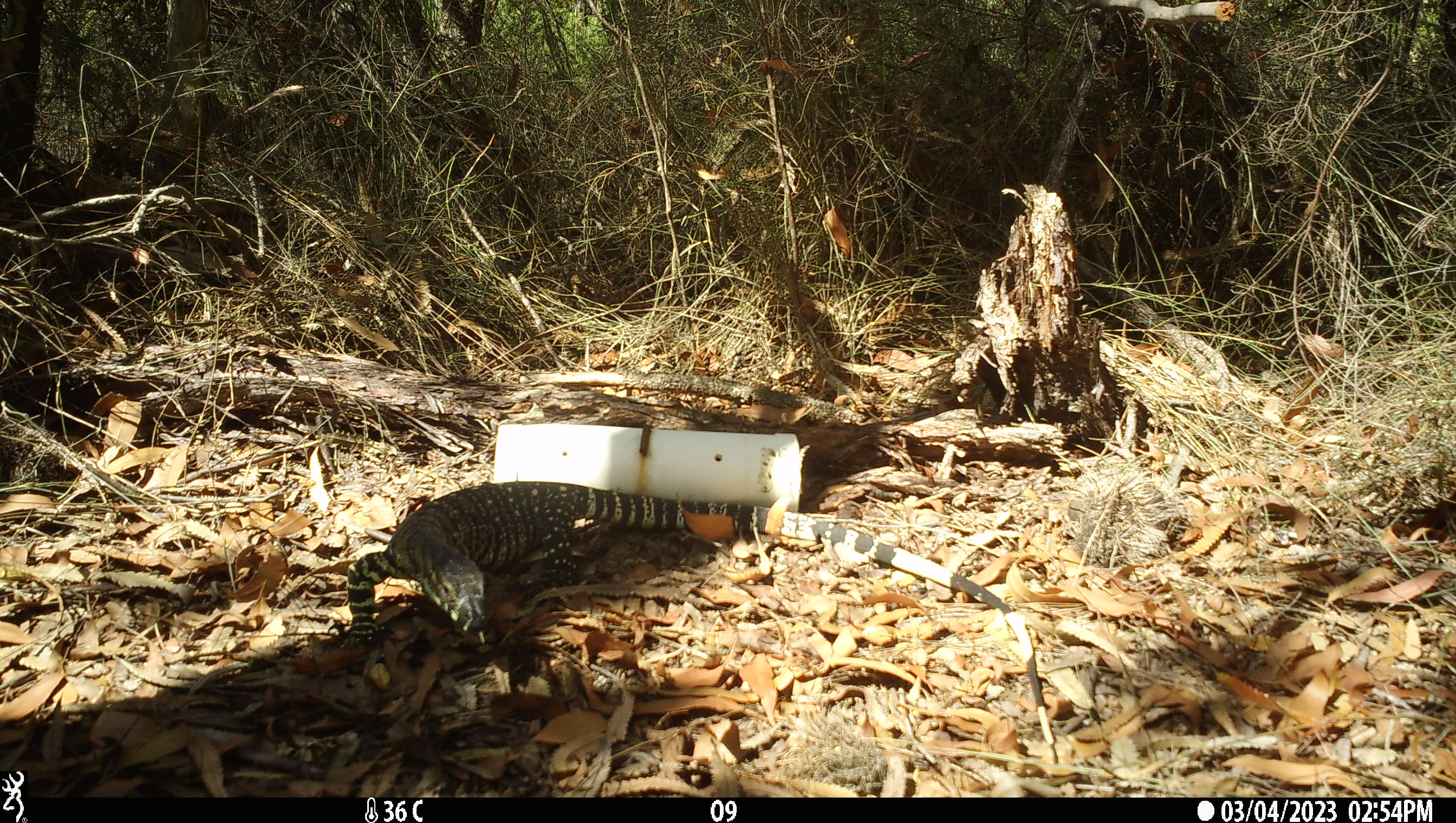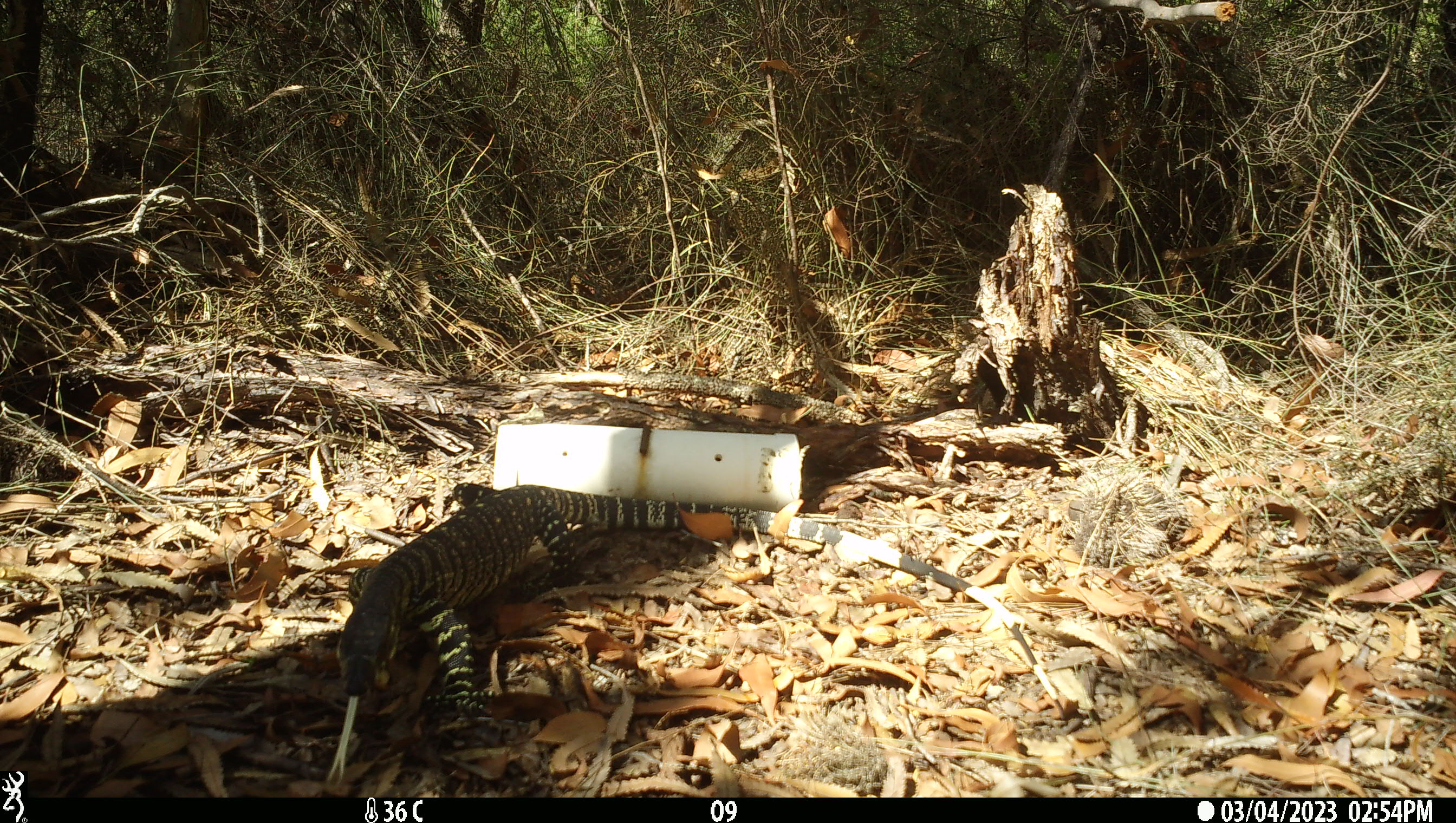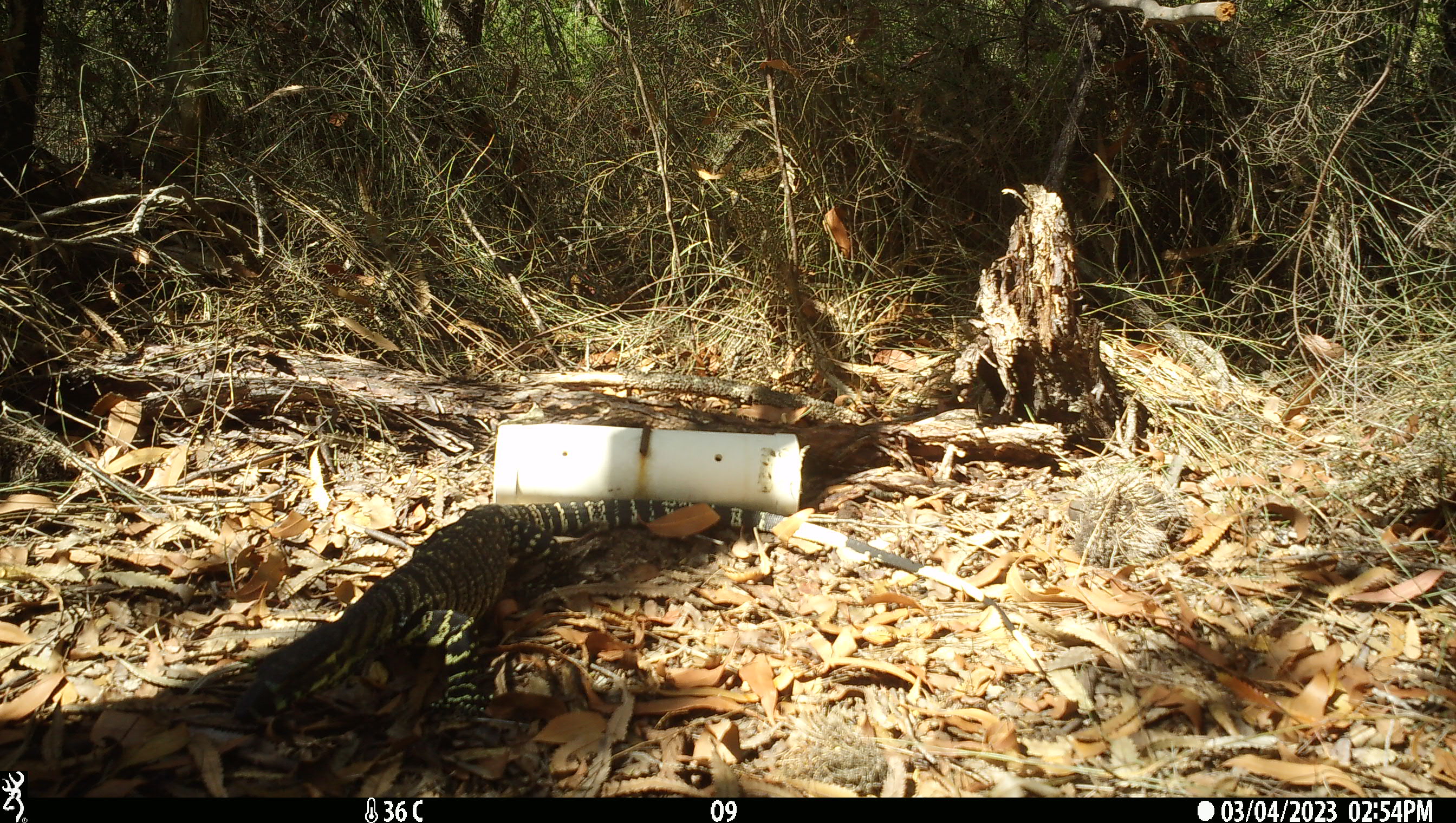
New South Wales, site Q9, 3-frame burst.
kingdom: Animalia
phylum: Chordata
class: Reptilia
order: Squamata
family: Varanidae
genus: Varanus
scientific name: Varanus varius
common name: lace monitor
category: goanna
Goanna (lace monitor) (Varanus varius).